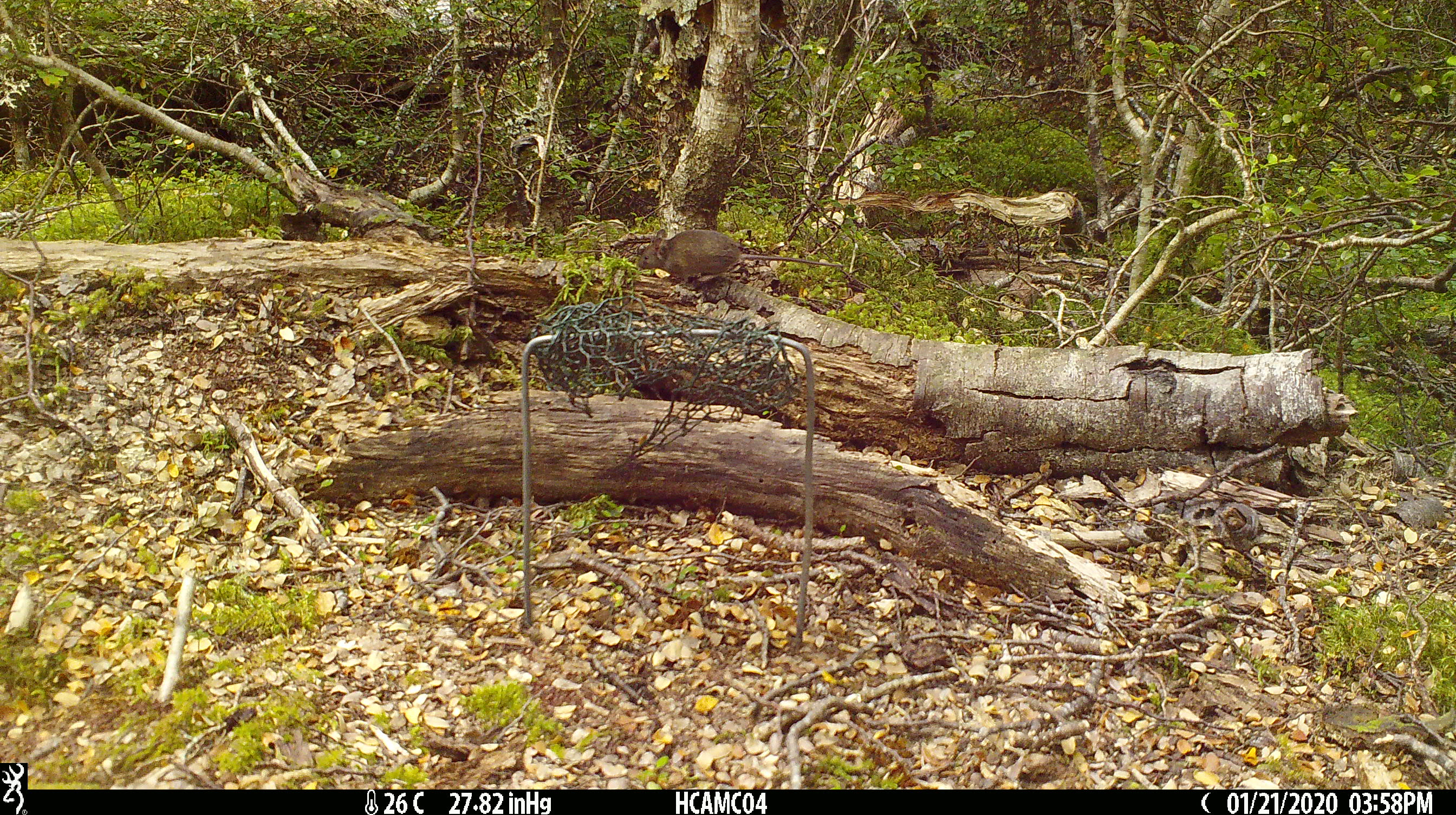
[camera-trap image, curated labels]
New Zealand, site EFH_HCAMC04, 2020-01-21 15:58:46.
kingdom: Animalia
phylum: Chordata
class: Mammalia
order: Rodentia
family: Muridae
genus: Mus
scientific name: Mus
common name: mouse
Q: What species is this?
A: Mouse (Mus).